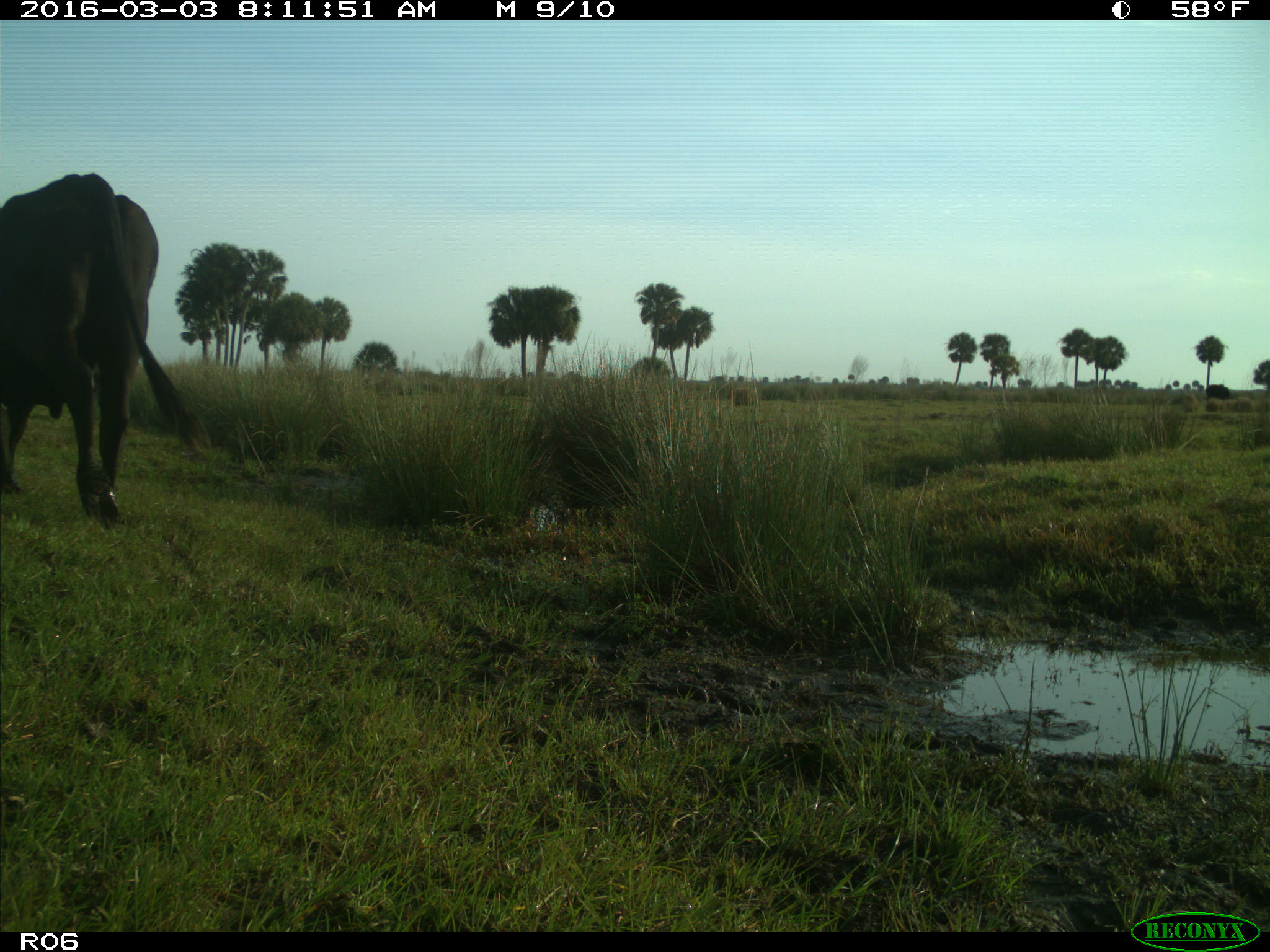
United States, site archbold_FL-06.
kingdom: Animalia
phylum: Chordata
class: Mammalia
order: Artiodactyla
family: Bovidae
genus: Bos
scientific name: Bos taurus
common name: domestic cow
Bos taurus (domestic cow).